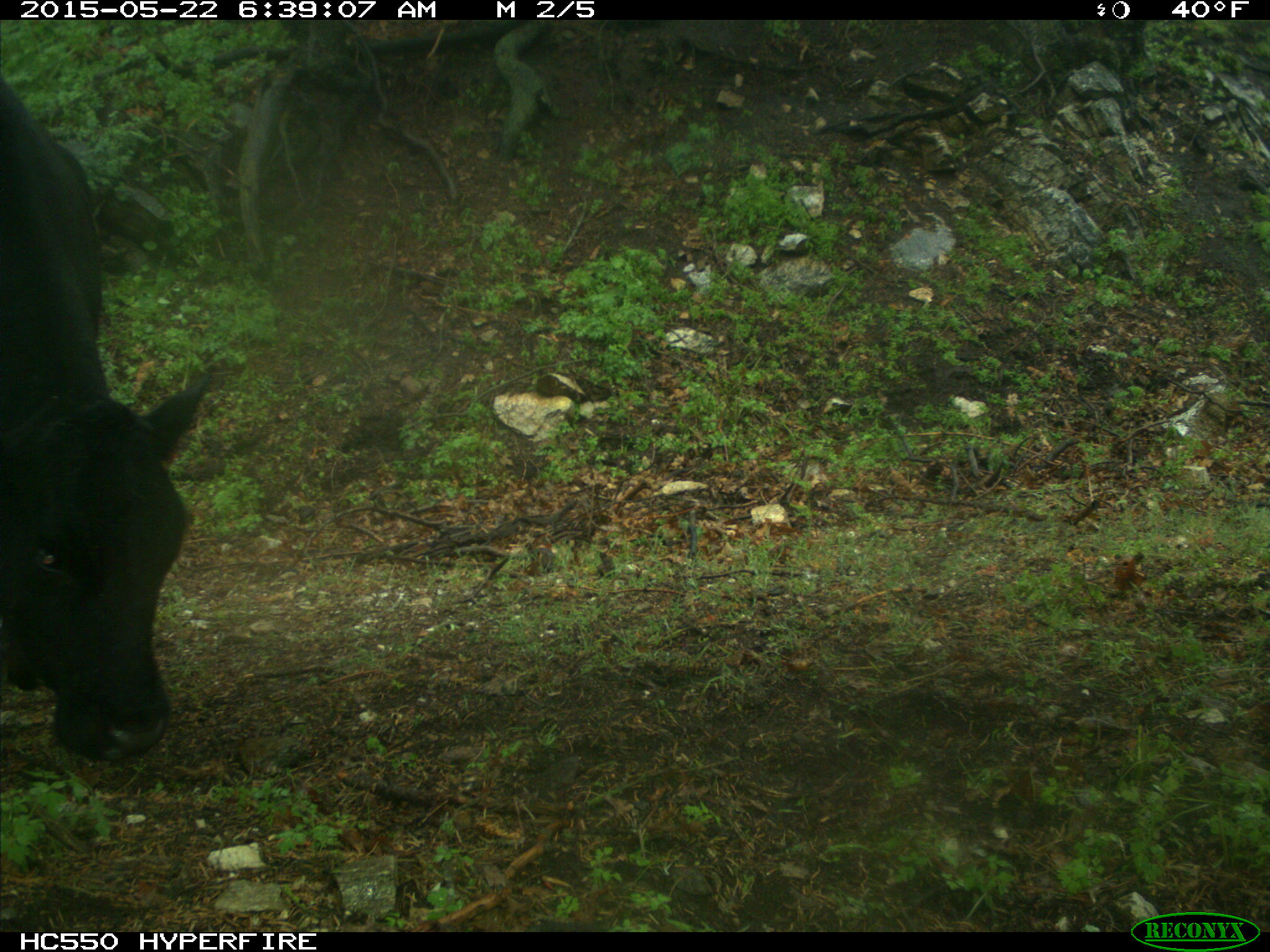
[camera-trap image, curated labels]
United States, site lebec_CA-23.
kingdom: Animalia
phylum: Chordata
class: Mammalia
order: Artiodactyla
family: Bovidae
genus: Bos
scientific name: Bos taurus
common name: domestic cow